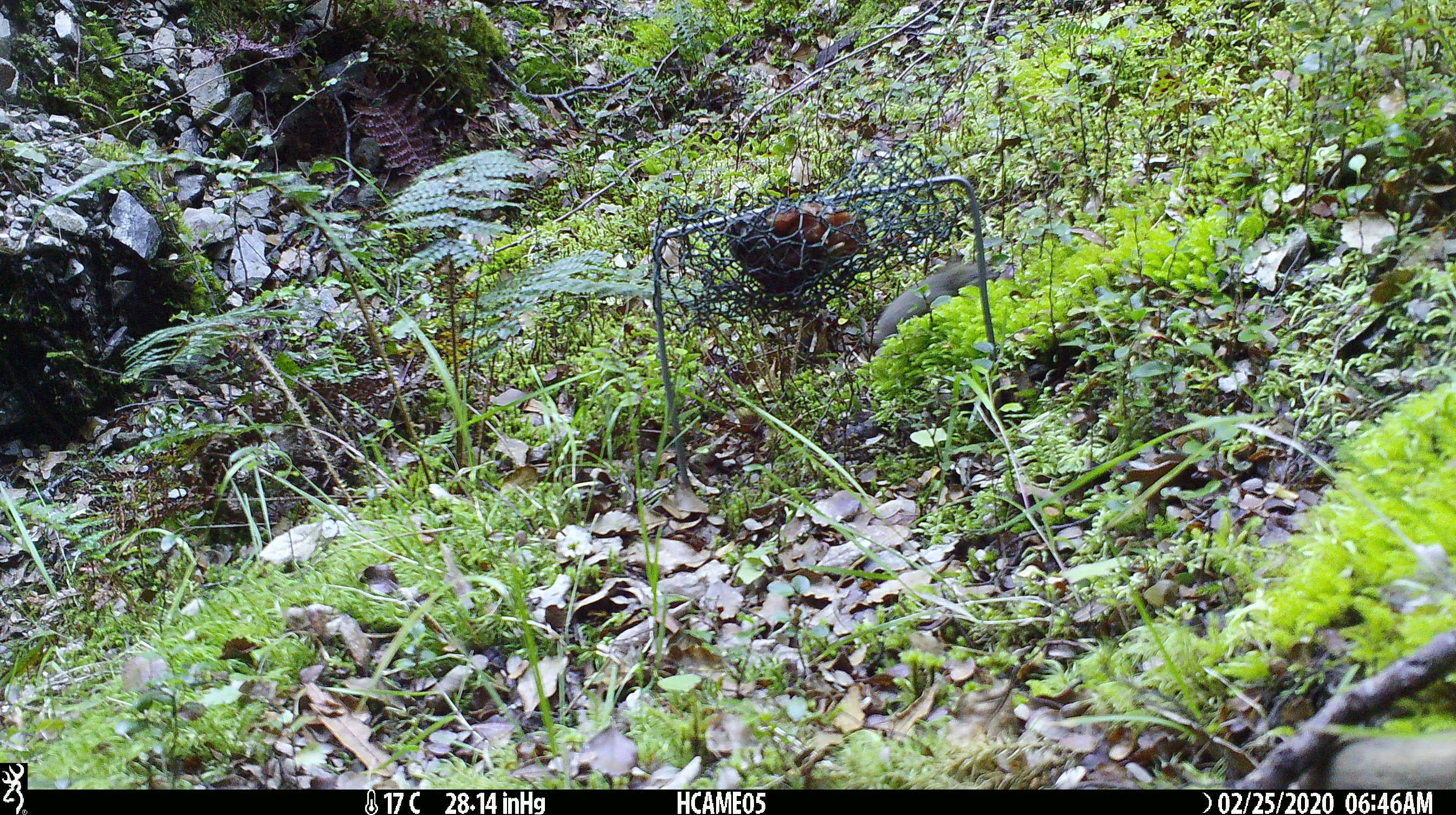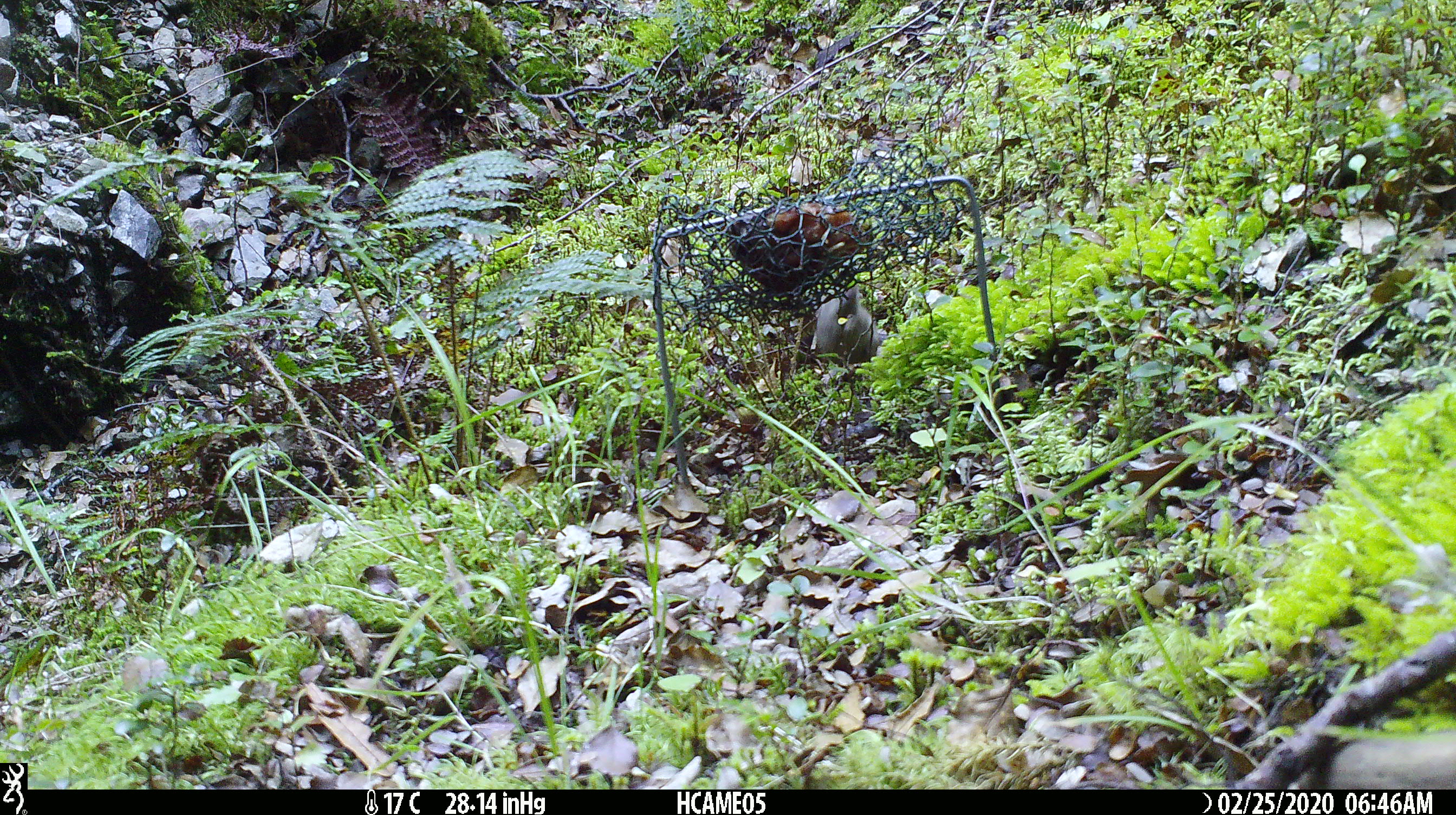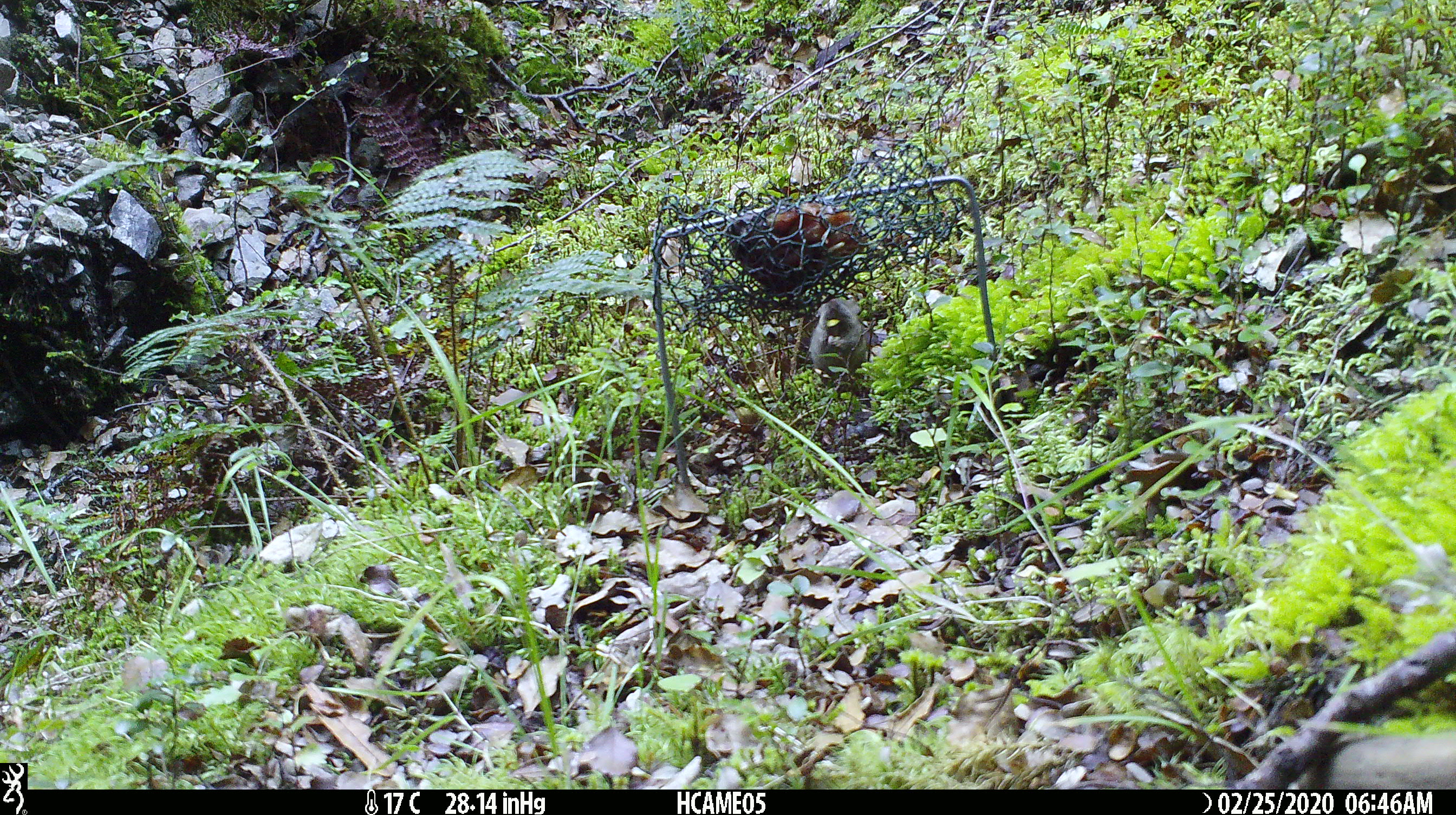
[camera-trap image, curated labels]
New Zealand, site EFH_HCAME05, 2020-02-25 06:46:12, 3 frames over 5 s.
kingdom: Animalia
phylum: Chordata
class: Mammalia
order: Rodentia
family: Muridae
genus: Mus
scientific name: Mus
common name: mouse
Mouse (Mus).